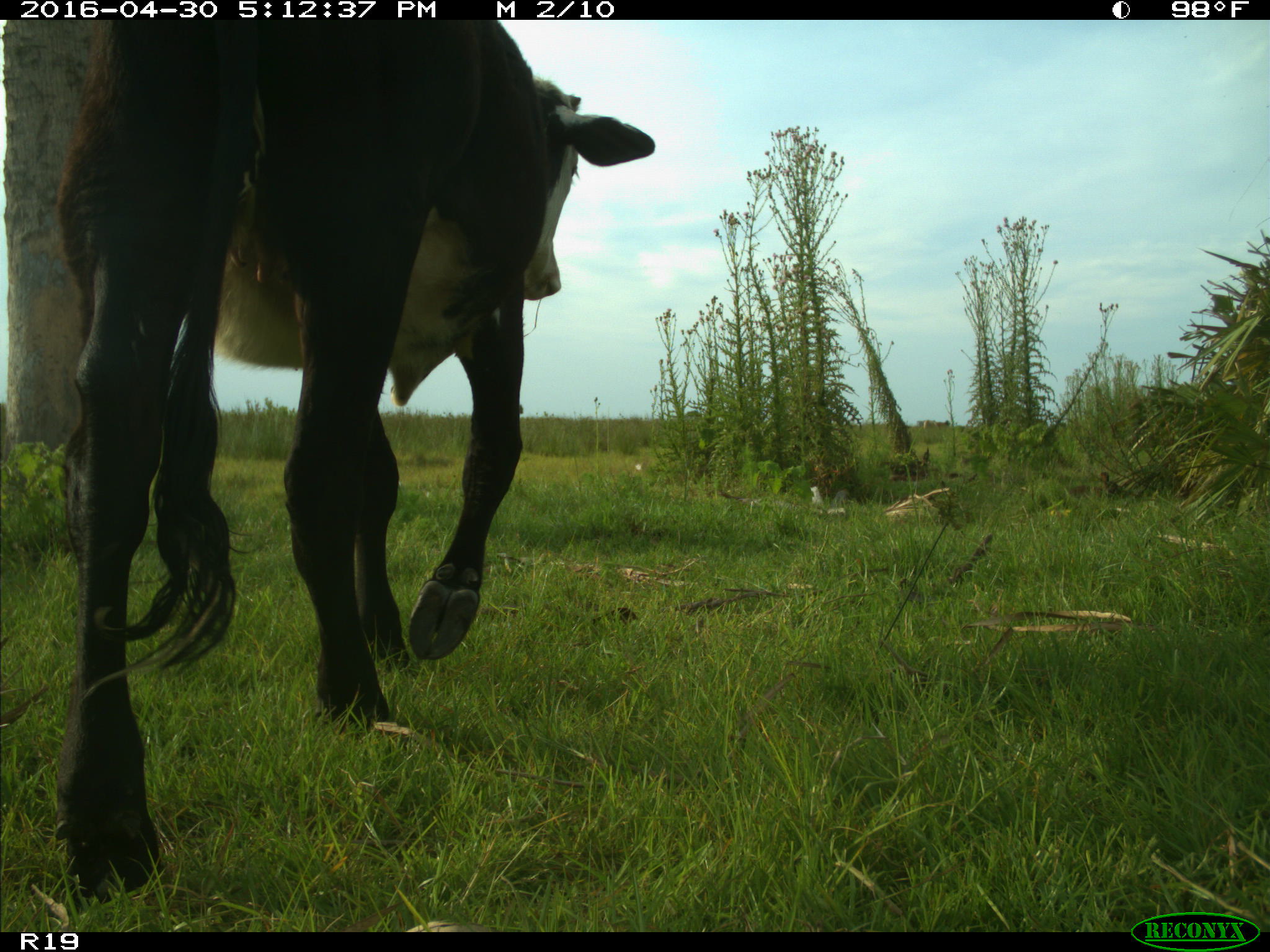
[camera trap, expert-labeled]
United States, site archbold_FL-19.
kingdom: Animalia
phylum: Chordata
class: Mammalia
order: Artiodactyla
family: Bovidae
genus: Bos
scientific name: Bos taurus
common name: domestic cow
Bos taurus (domestic cow).